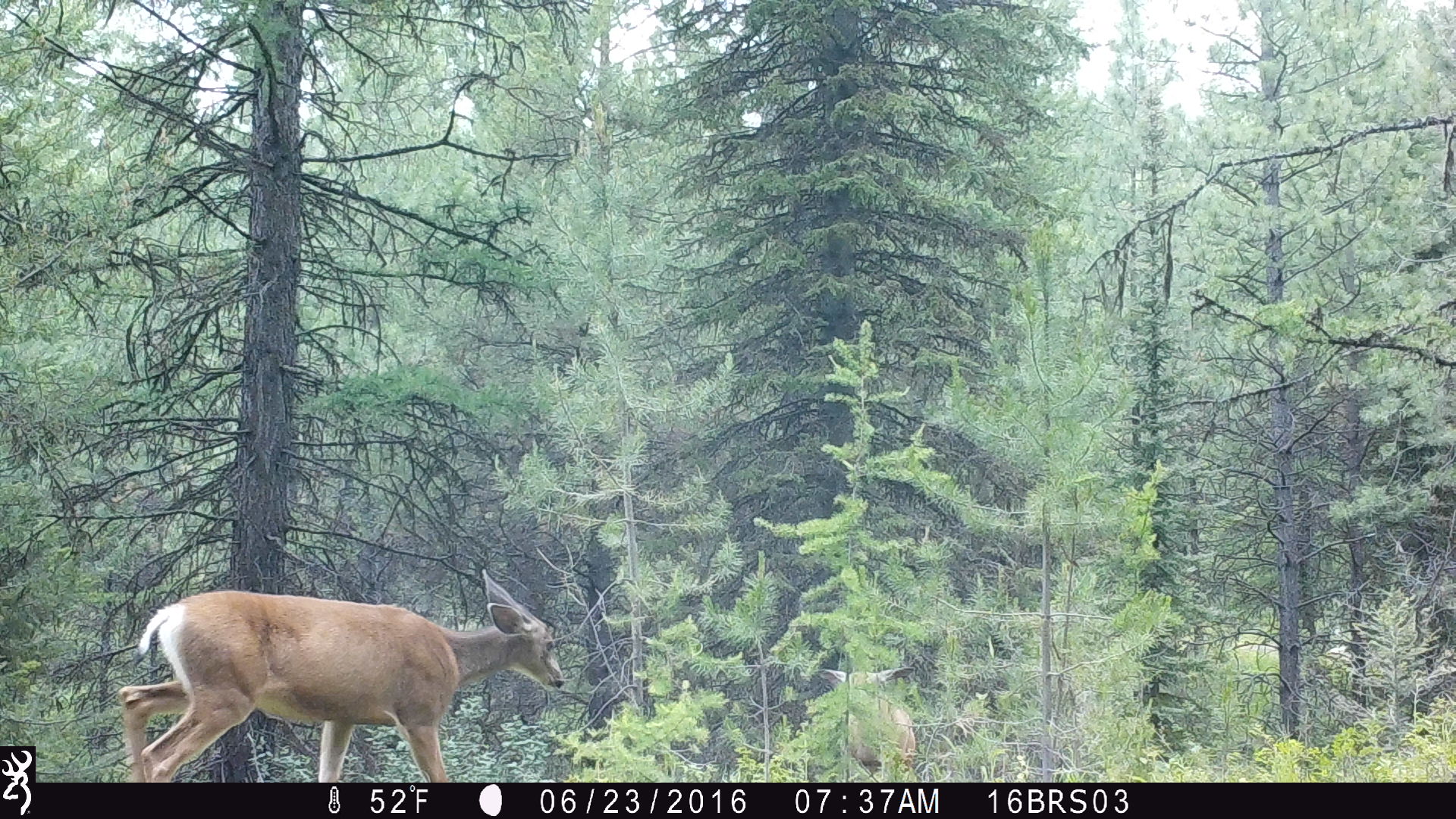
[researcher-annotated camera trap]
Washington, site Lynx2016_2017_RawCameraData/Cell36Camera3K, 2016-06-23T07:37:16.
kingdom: Animalia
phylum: Chordata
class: Mammalia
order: Artiodactyla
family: Cervidae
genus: Odocoileus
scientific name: Odocoileus hemionus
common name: mule deer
Odocoileus hemionus (mule deer). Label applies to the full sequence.